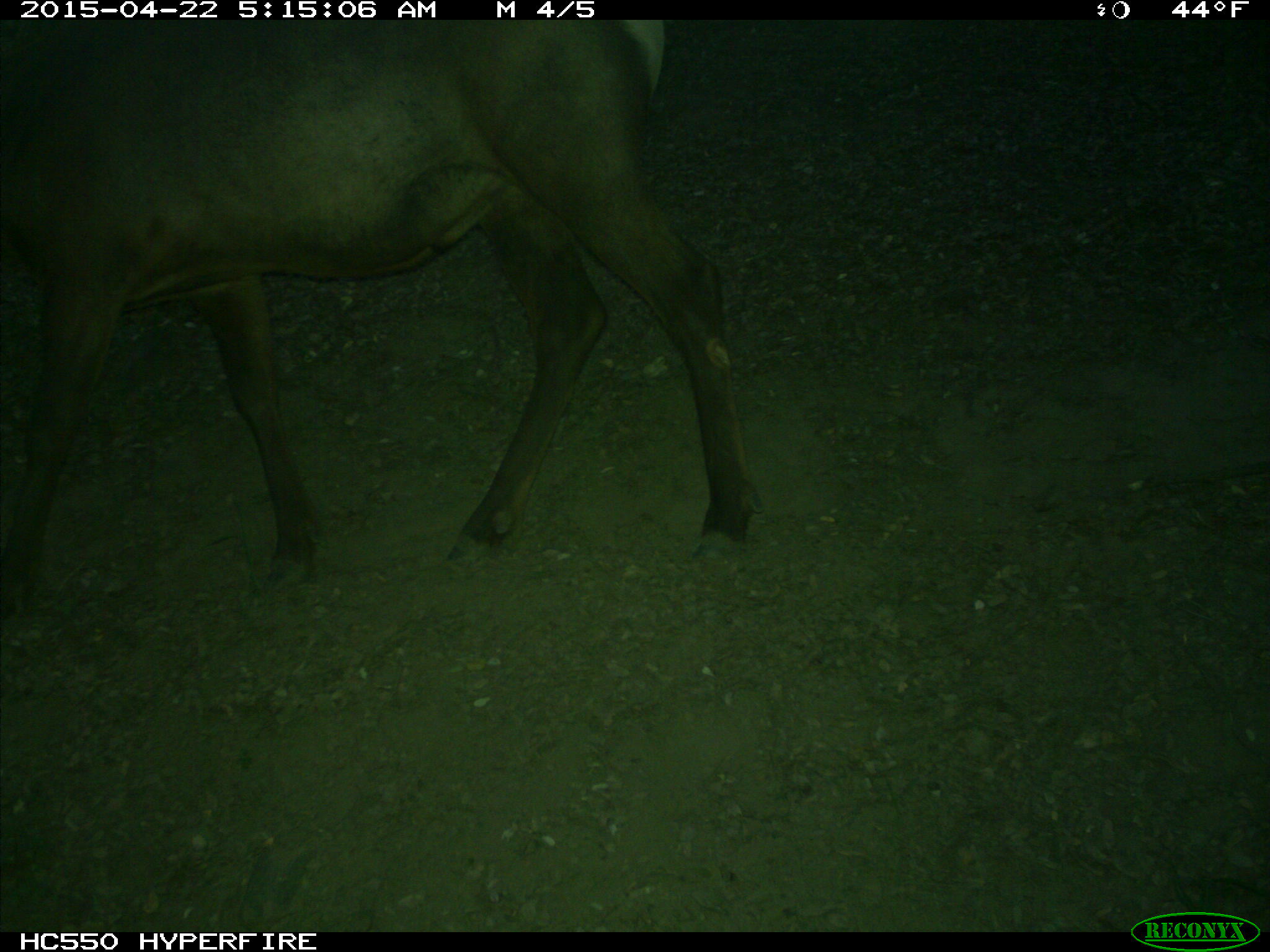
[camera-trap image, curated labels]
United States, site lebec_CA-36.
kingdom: Animalia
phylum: Chordata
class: Mammalia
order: Artiodactyla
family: Cervidae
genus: Cervus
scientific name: Cervus canadensis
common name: elk